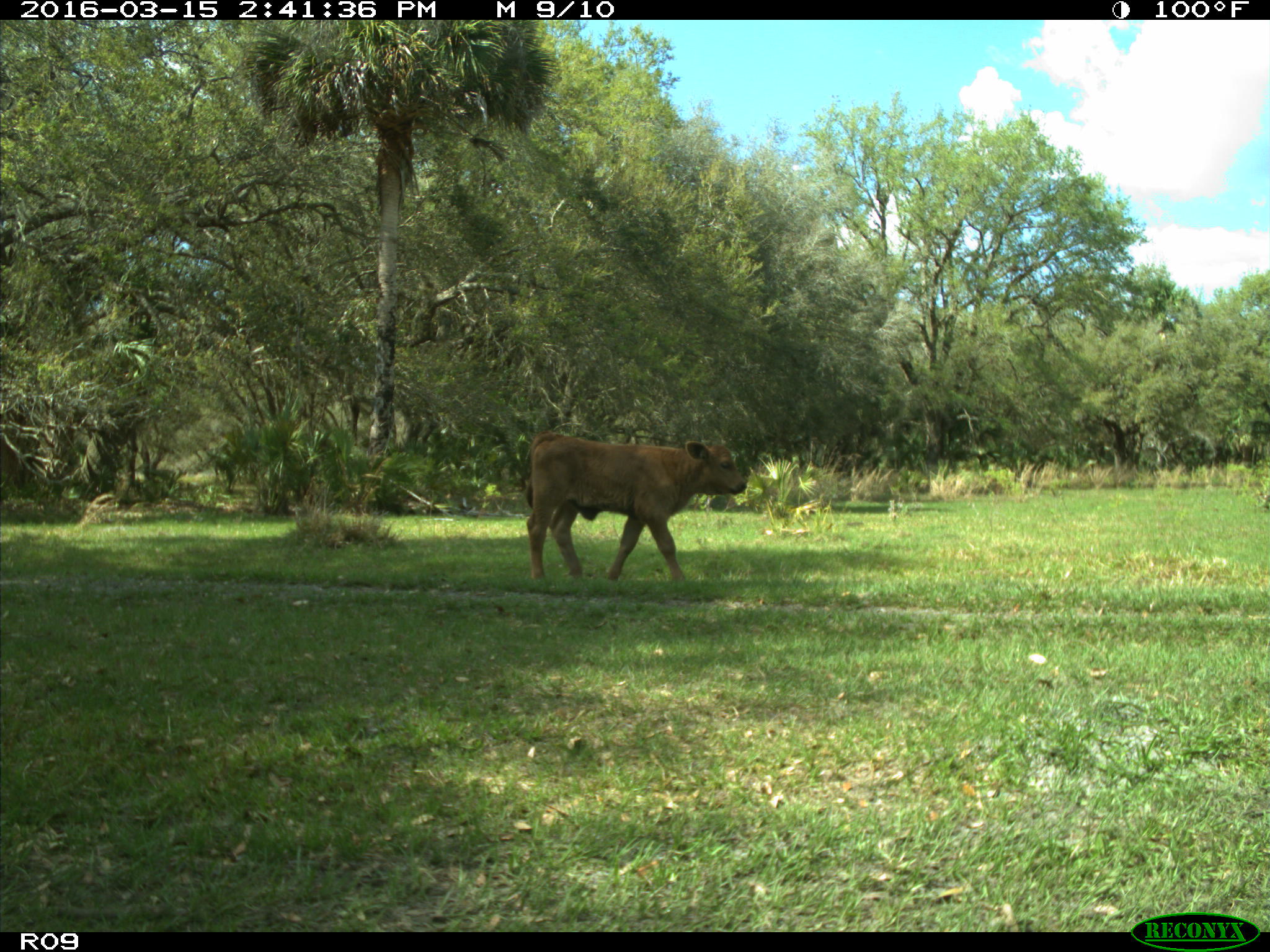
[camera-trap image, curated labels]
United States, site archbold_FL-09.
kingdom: Animalia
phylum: Chordata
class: Mammalia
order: Artiodactyla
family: Bovidae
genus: Bos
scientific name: Bos taurus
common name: domestic cow